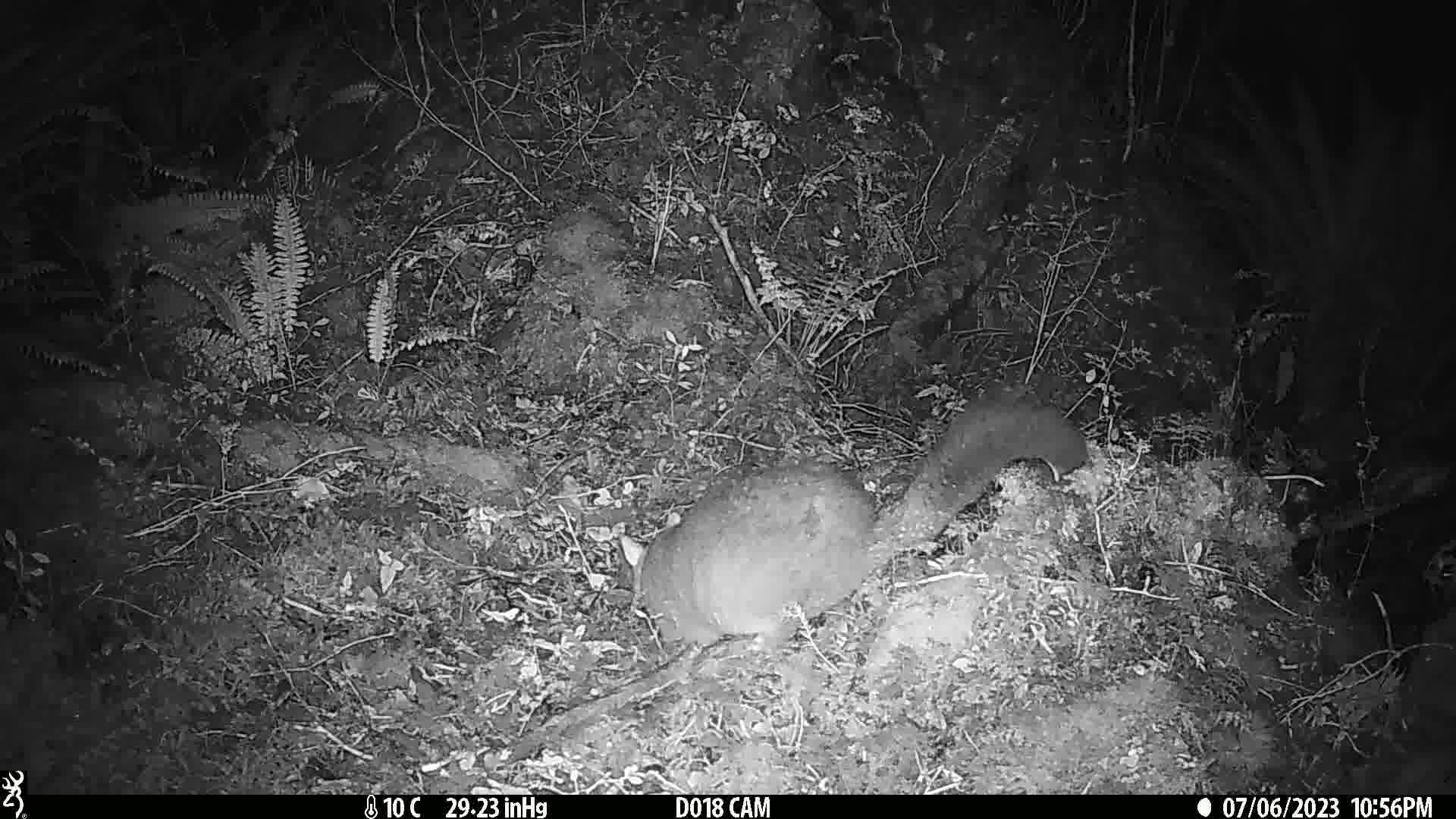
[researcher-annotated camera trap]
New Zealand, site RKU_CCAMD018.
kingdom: Animalia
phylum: Chordata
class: Mammalia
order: Diprotodontia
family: Phalangeridae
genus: Trichosurus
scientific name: Trichosurus vulpecula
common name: common brushtail possum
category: possum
Possum (common brushtail possum) (Trichosurus vulpecula).